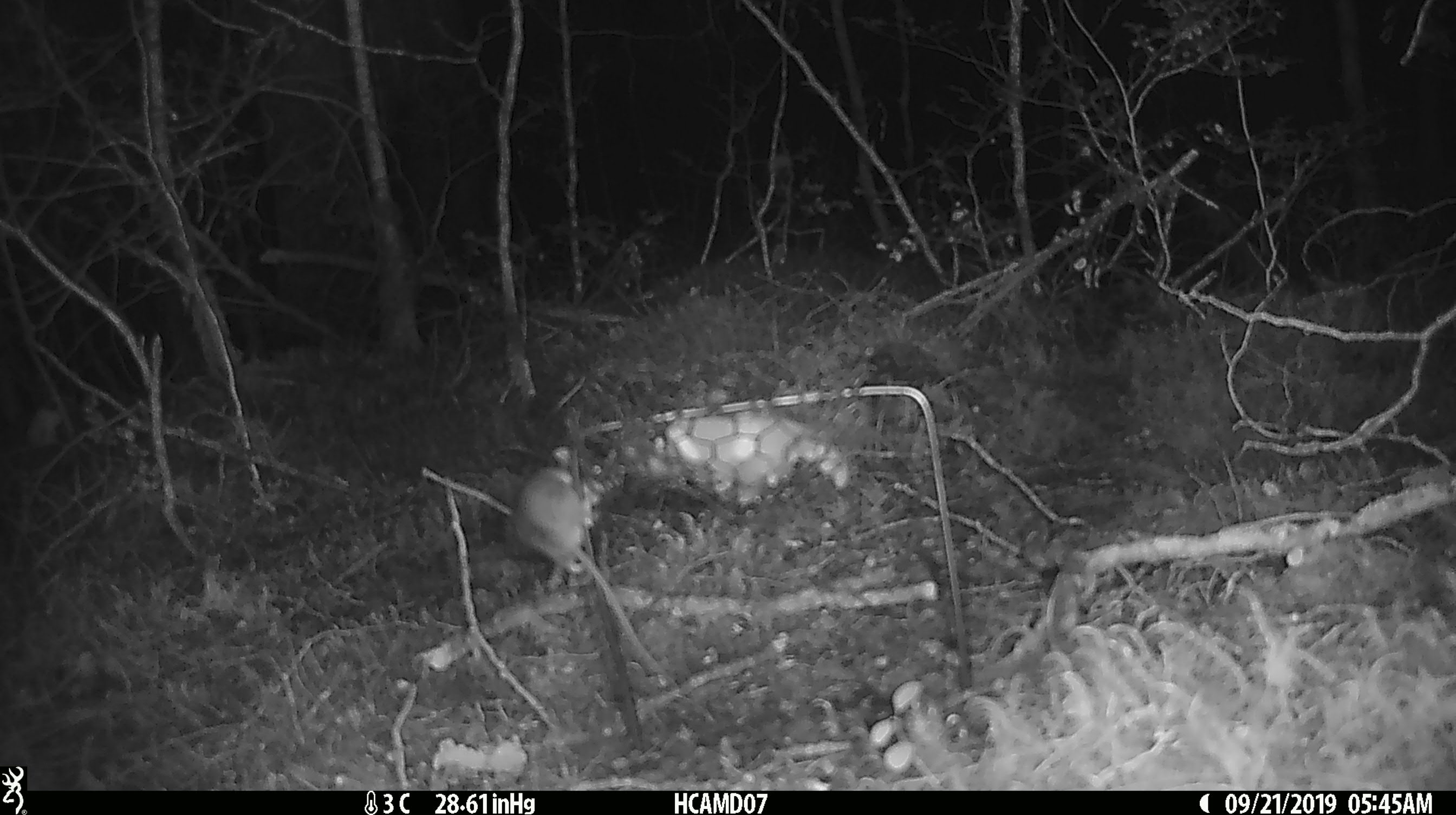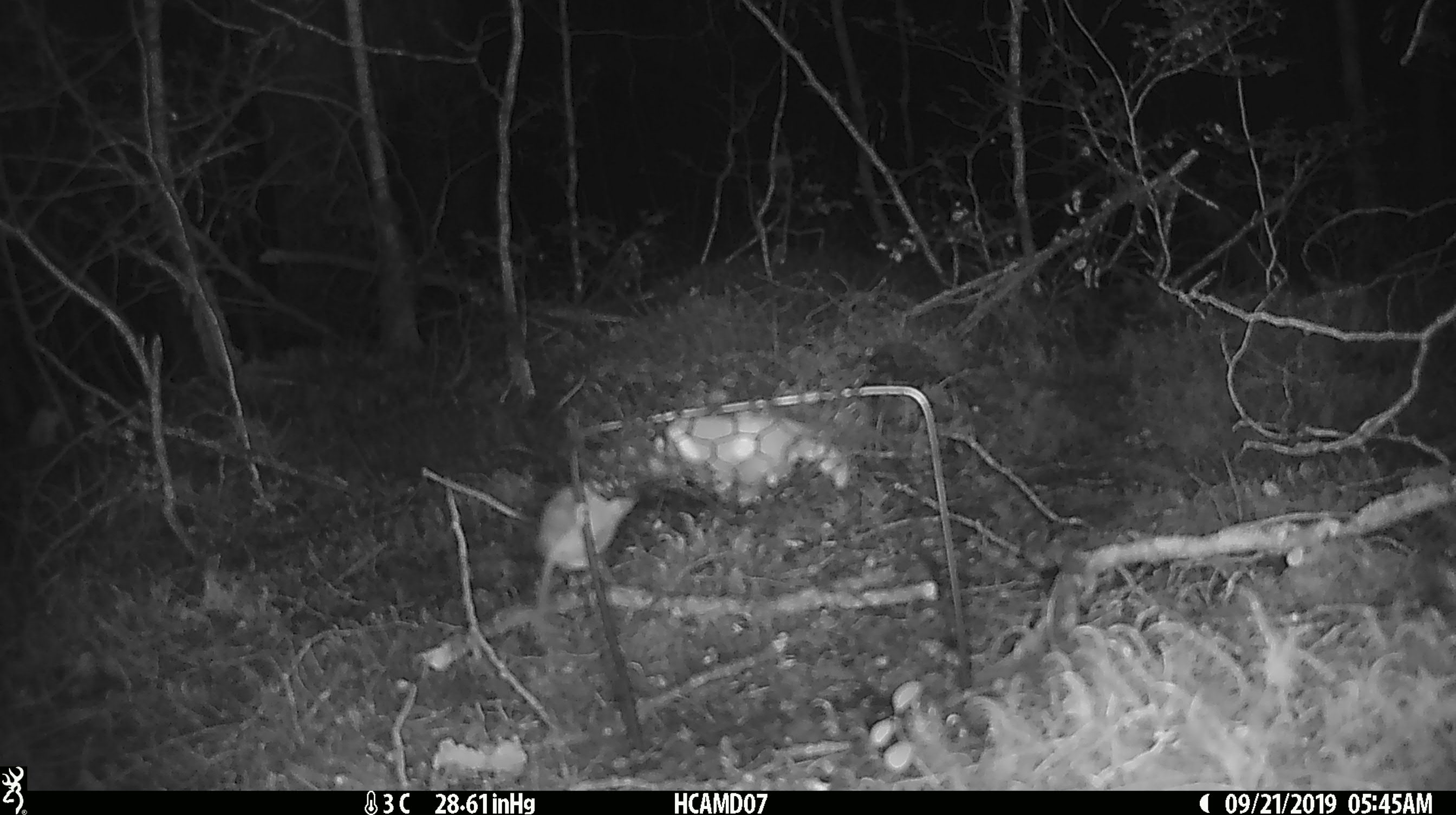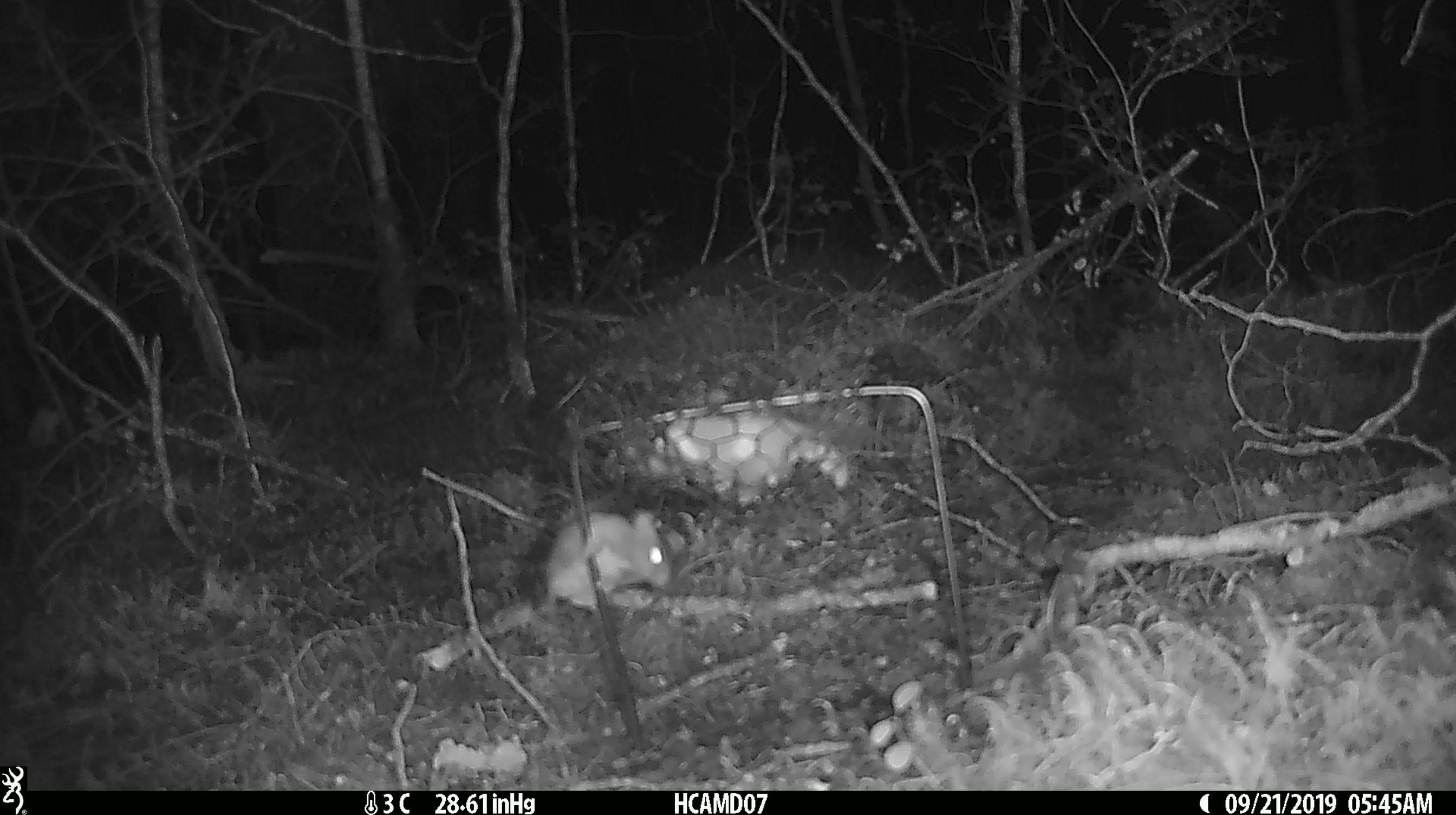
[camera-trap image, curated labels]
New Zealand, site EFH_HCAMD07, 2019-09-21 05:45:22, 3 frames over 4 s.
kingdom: Animalia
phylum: Chordata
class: Mammalia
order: Rodentia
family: Muridae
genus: Mus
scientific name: Mus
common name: mouse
Mouse (Mus).